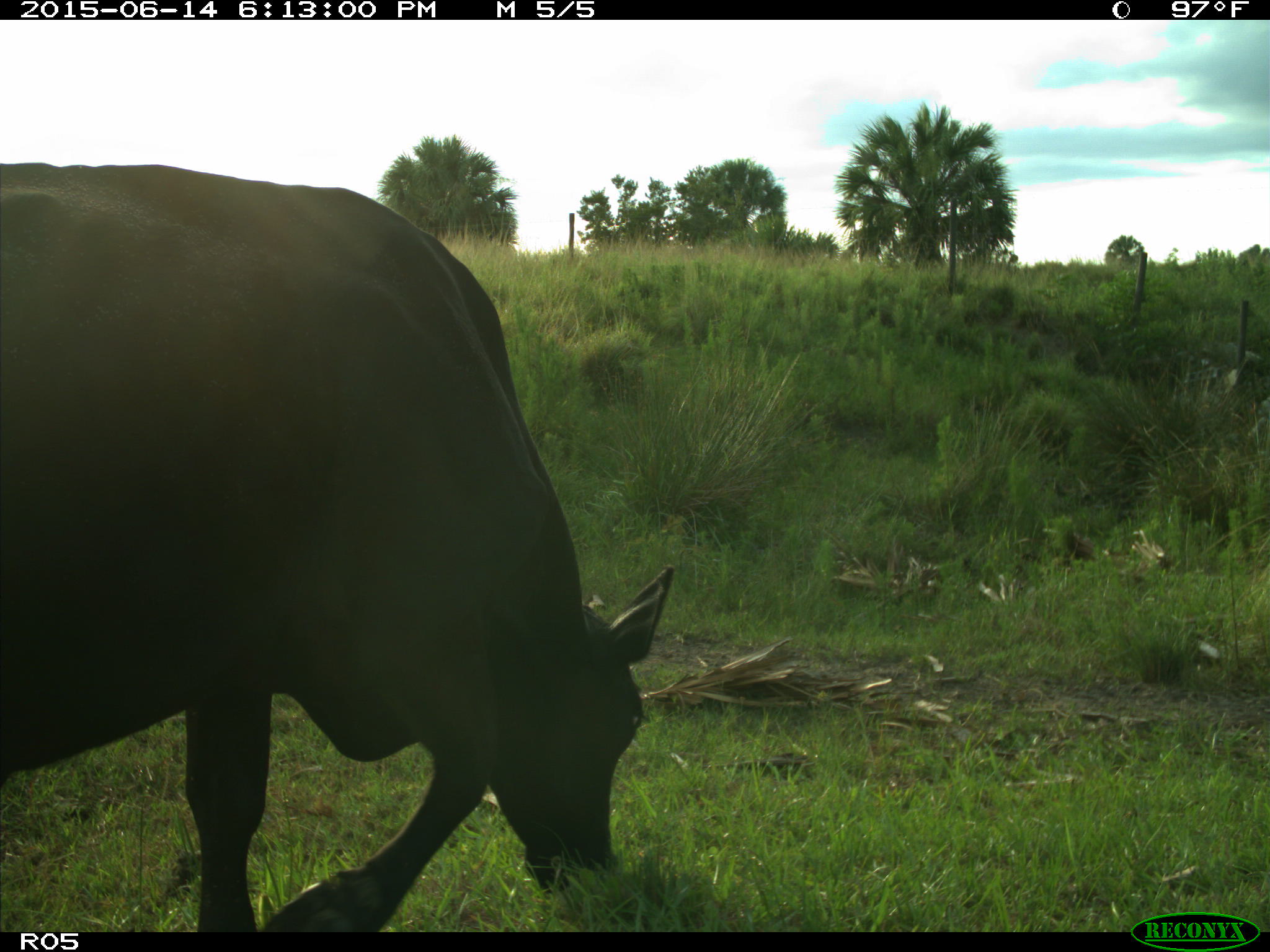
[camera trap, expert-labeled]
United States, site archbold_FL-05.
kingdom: Animalia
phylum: Chordata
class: Mammalia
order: Artiodactyla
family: Bovidae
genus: Bos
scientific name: Bos taurus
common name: domestic cow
Bos taurus (domestic cow).